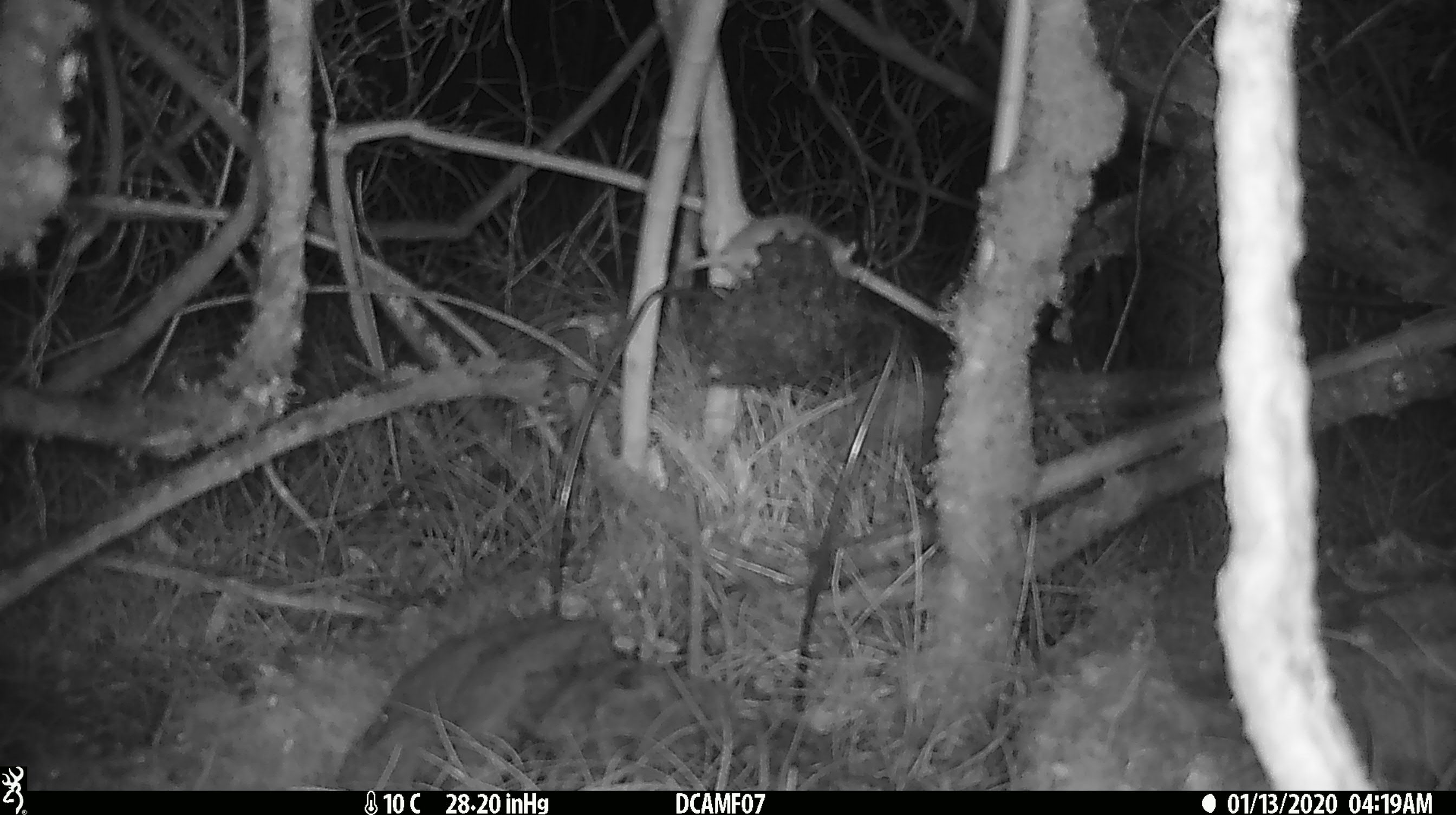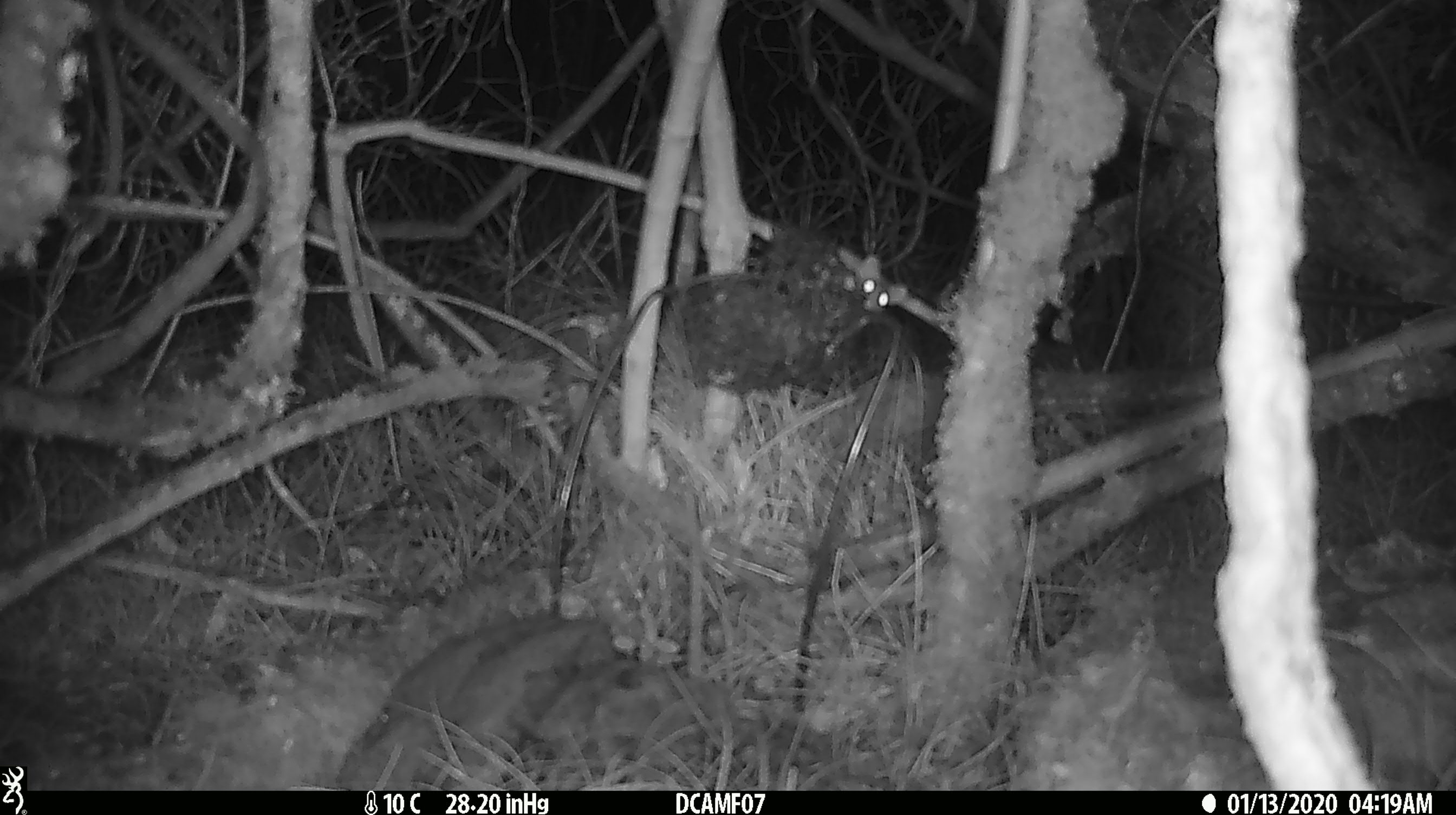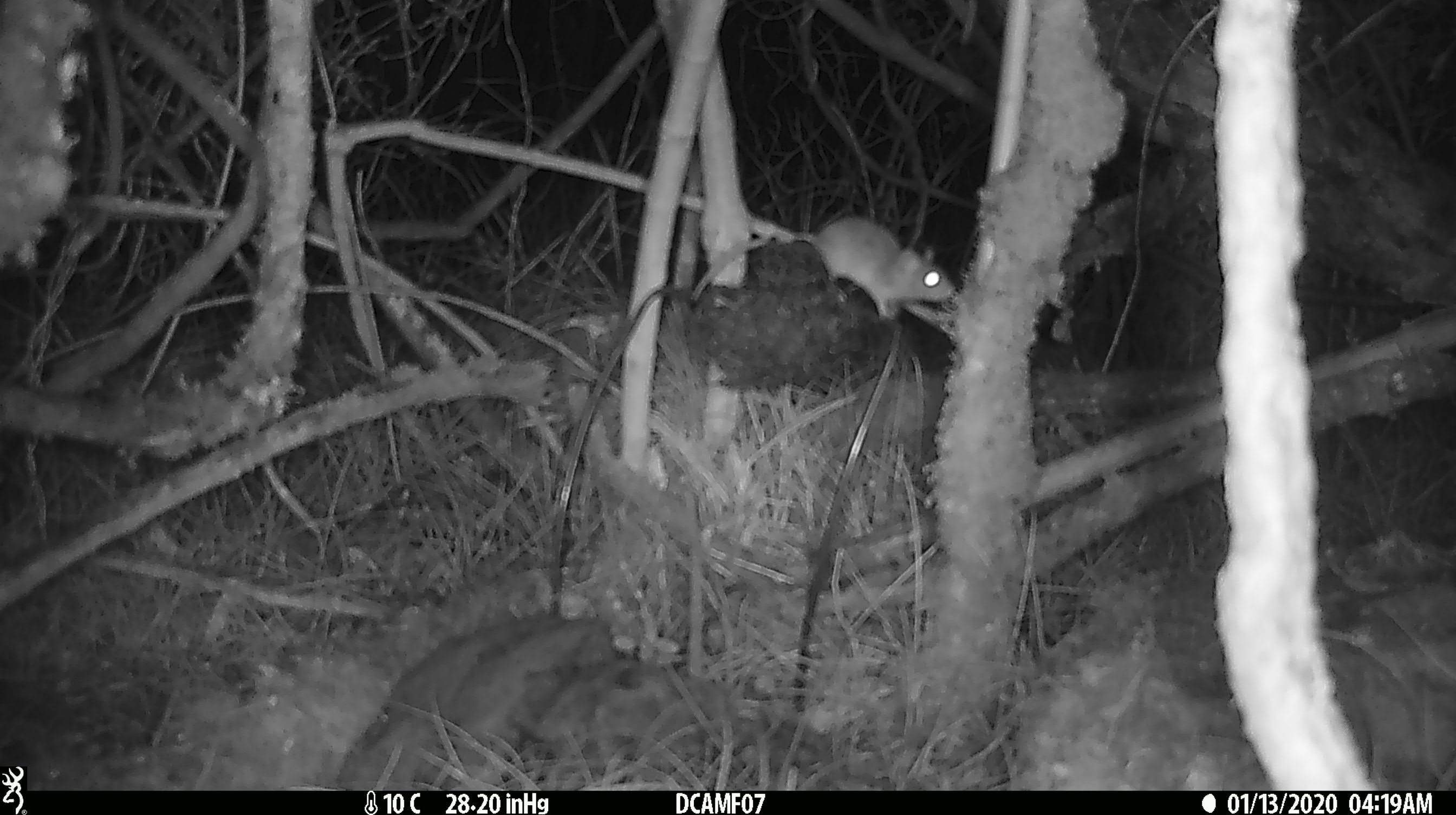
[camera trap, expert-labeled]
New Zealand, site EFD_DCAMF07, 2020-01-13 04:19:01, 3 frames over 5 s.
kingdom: Animalia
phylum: Chordata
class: Mammalia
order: Rodentia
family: Muridae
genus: Mus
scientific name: Mus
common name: mouse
Mouse (Mus).